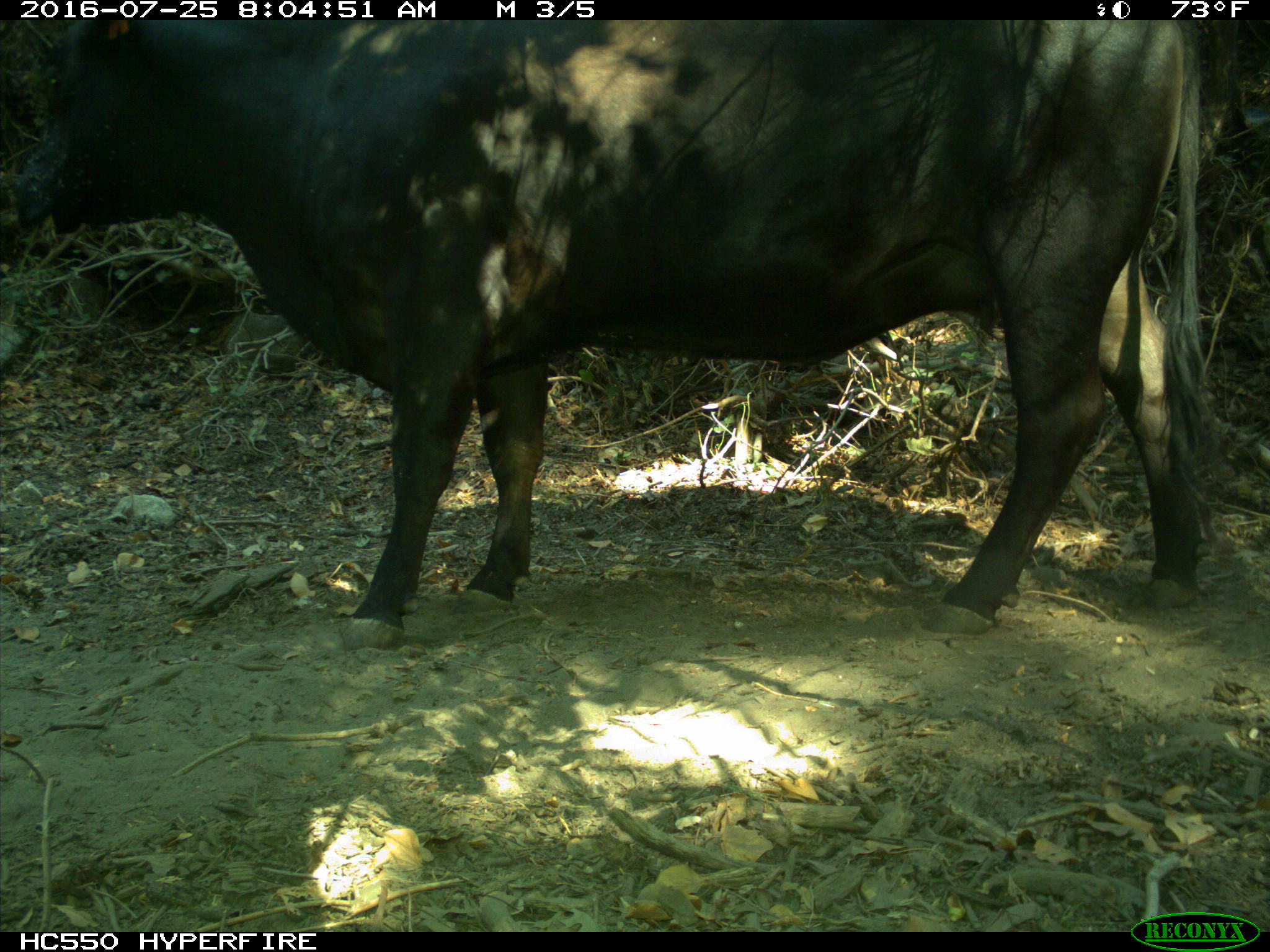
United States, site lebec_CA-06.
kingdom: Animalia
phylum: Chordata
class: Mammalia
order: Artiodactyla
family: Bovidae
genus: Bos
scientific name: Bos taurus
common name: domestic cow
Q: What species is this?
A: Bos taurus (domestic cow).